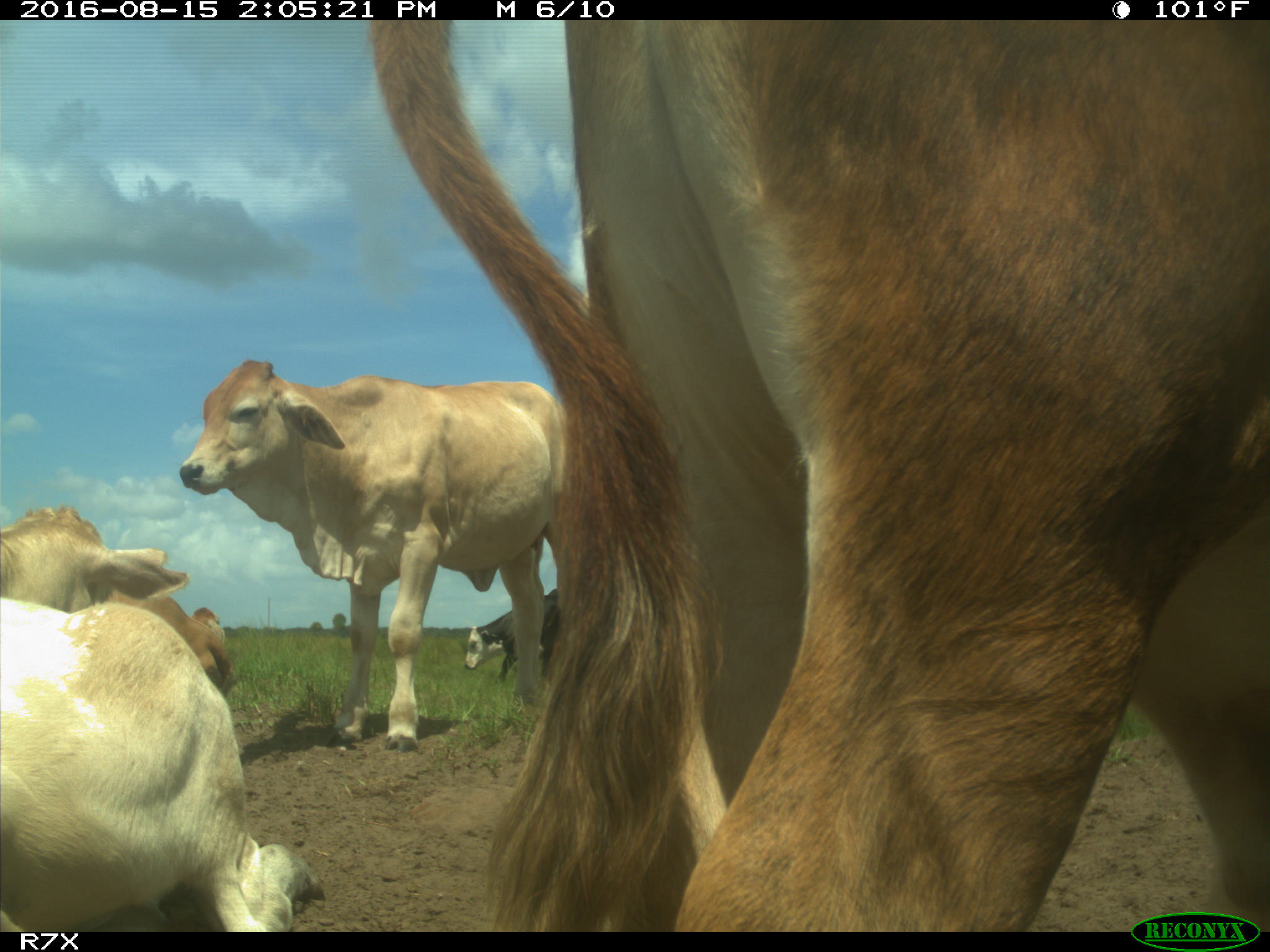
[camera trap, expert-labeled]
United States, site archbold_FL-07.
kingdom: Animalia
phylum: Chordata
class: Mammalia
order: Artiodactyla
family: Bovidae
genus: Bos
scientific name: Bos taurus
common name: domestic cow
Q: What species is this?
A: Bos taurus (domestic cow).